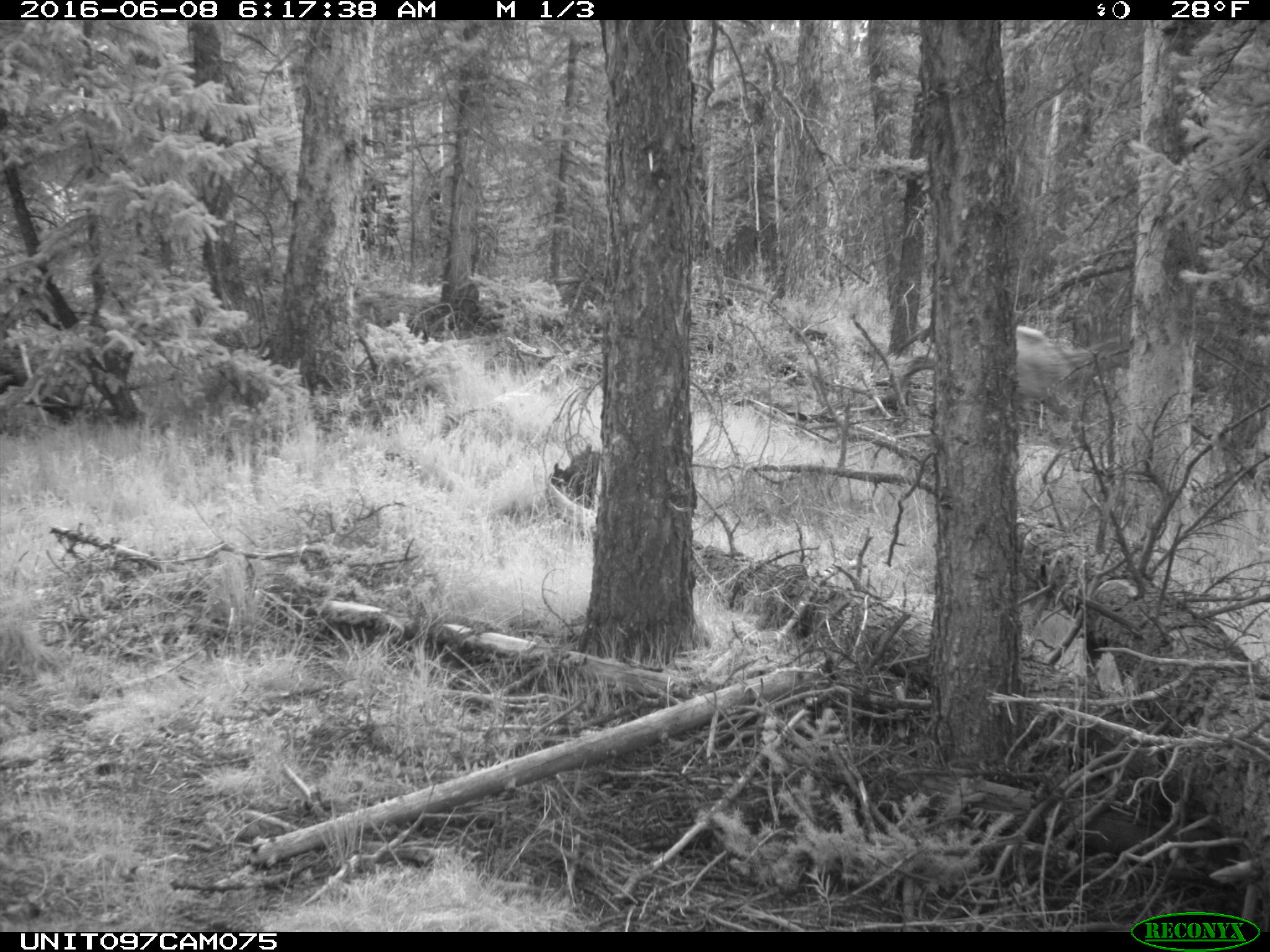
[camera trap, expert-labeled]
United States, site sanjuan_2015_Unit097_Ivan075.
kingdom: Animalia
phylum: Chordata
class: Mammalia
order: Artiodactyla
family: Cervidae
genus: Cervus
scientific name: Cervus elaphus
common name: red deer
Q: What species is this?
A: Cervus elaphus (red deer).